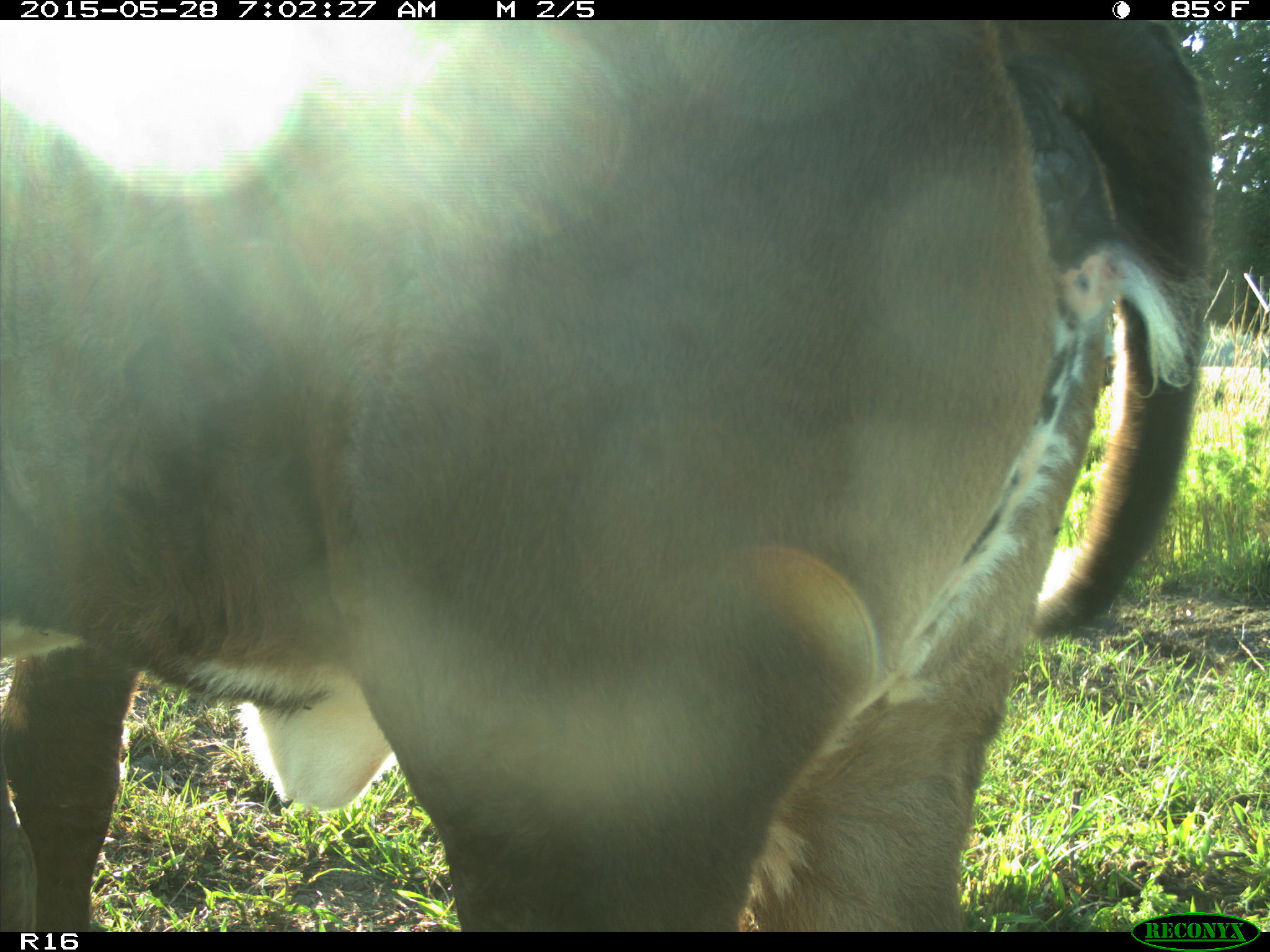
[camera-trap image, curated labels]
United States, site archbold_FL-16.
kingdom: Animalia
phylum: Chordata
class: Mammalia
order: Artiodactyla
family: Bovidae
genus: Bos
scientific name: Bos taurus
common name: domestic cow